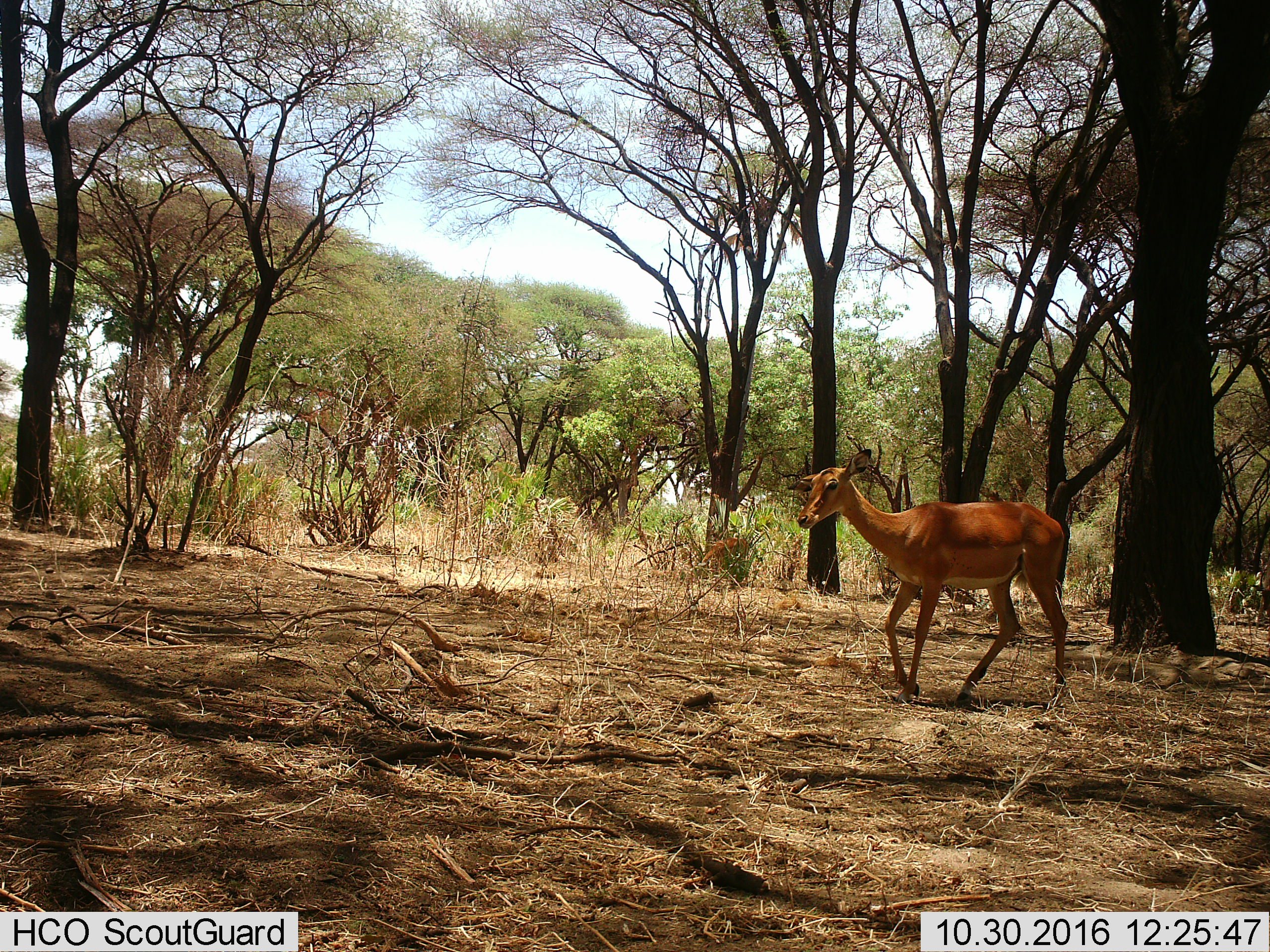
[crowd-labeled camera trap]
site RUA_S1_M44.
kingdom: Animalia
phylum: Chordata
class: Mammalia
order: Artiodactyla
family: Bovidae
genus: Aepyceros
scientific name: Aepyceros melampus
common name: impala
Impala (Aepyceros melampus), count 1. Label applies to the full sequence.